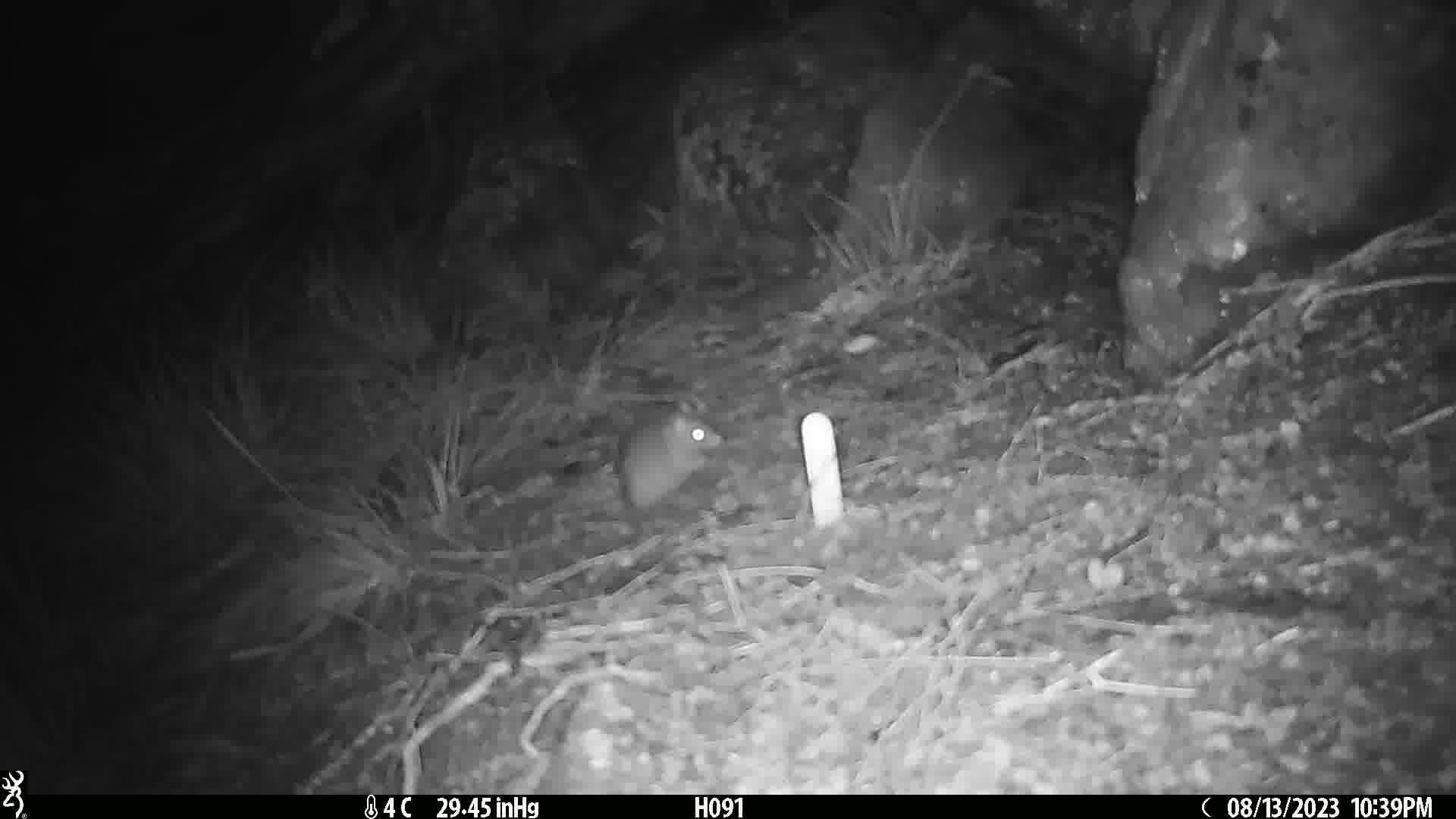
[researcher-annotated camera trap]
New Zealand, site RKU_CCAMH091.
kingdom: Animalia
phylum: Chordata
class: Mammalia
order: Rodentia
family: Muridae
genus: Rattus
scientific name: Rattus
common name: rat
Rat (Rattus).